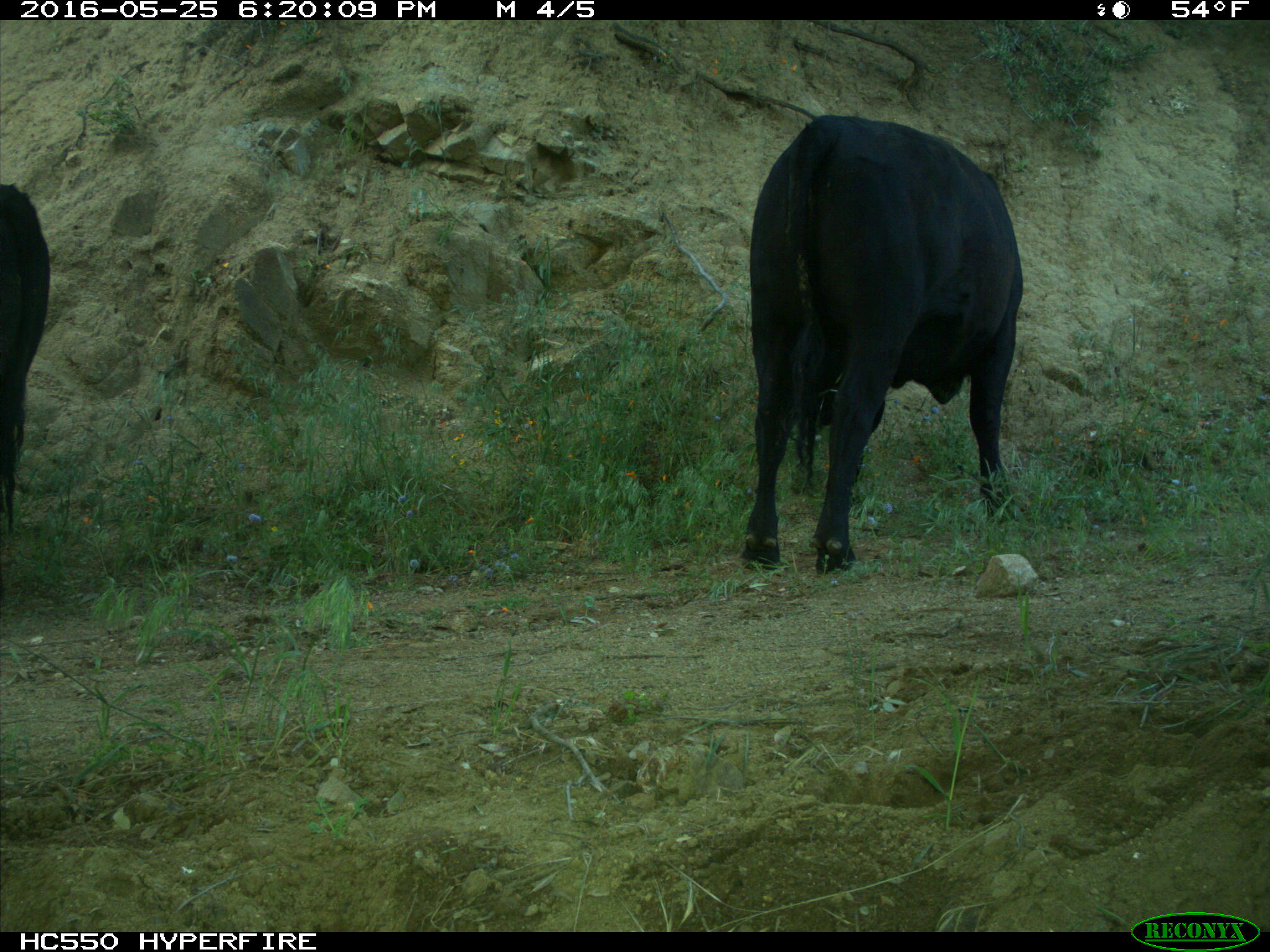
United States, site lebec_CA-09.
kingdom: Animalia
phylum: Chordata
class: Mammalia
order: Artiodactyla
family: Bovidae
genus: Bos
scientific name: Bos taurus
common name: domestic cow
Bos taurus (domestic cow).